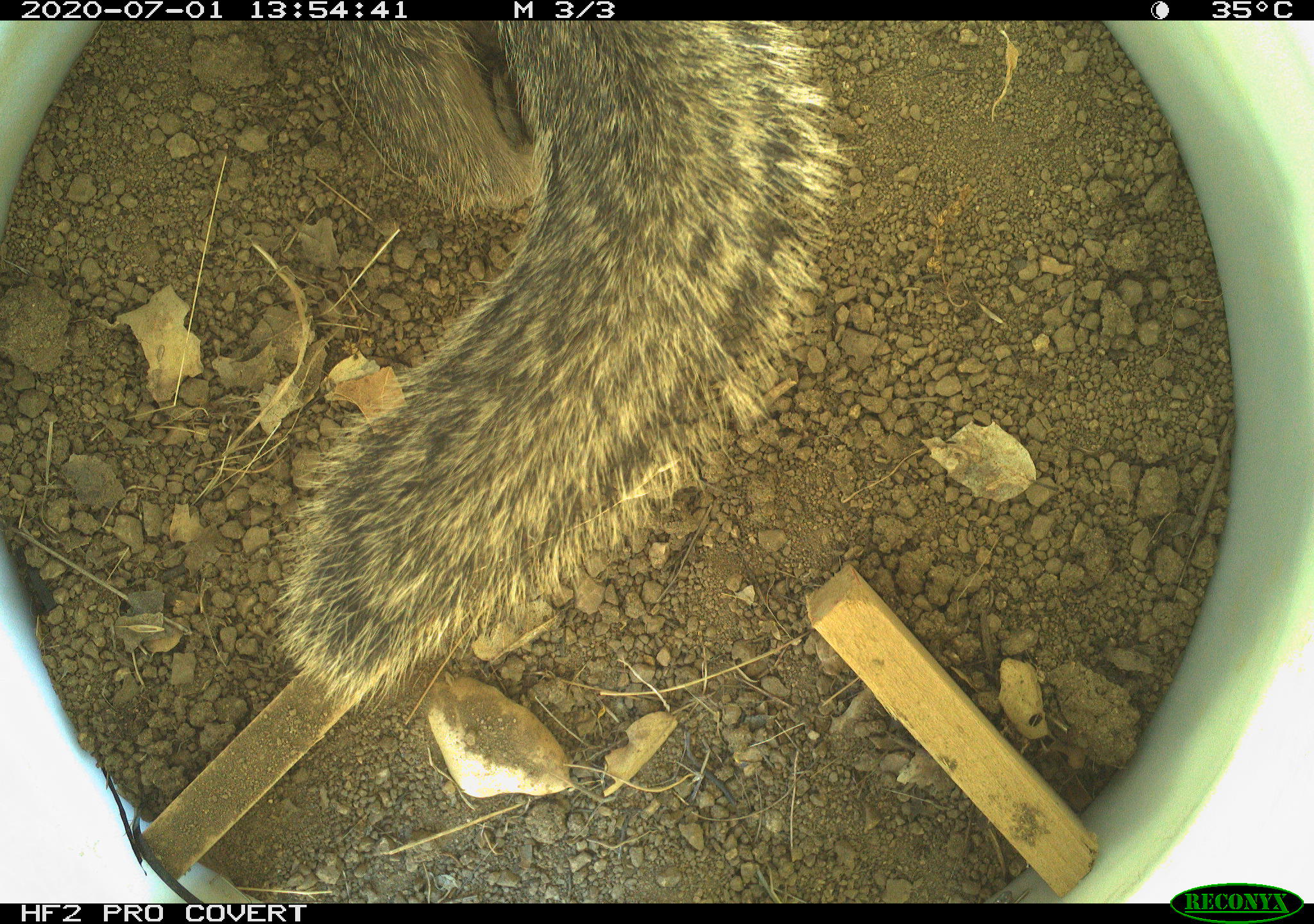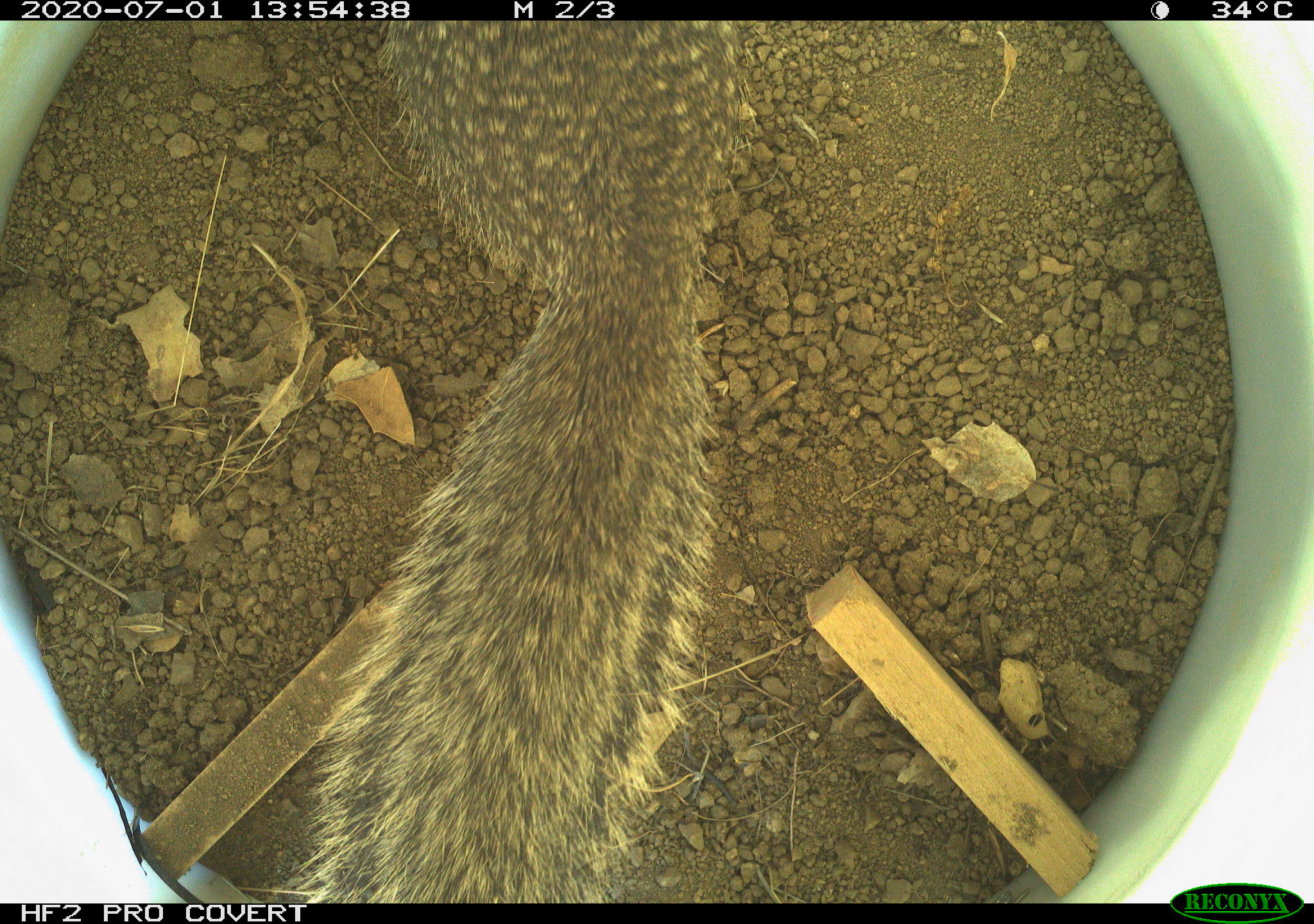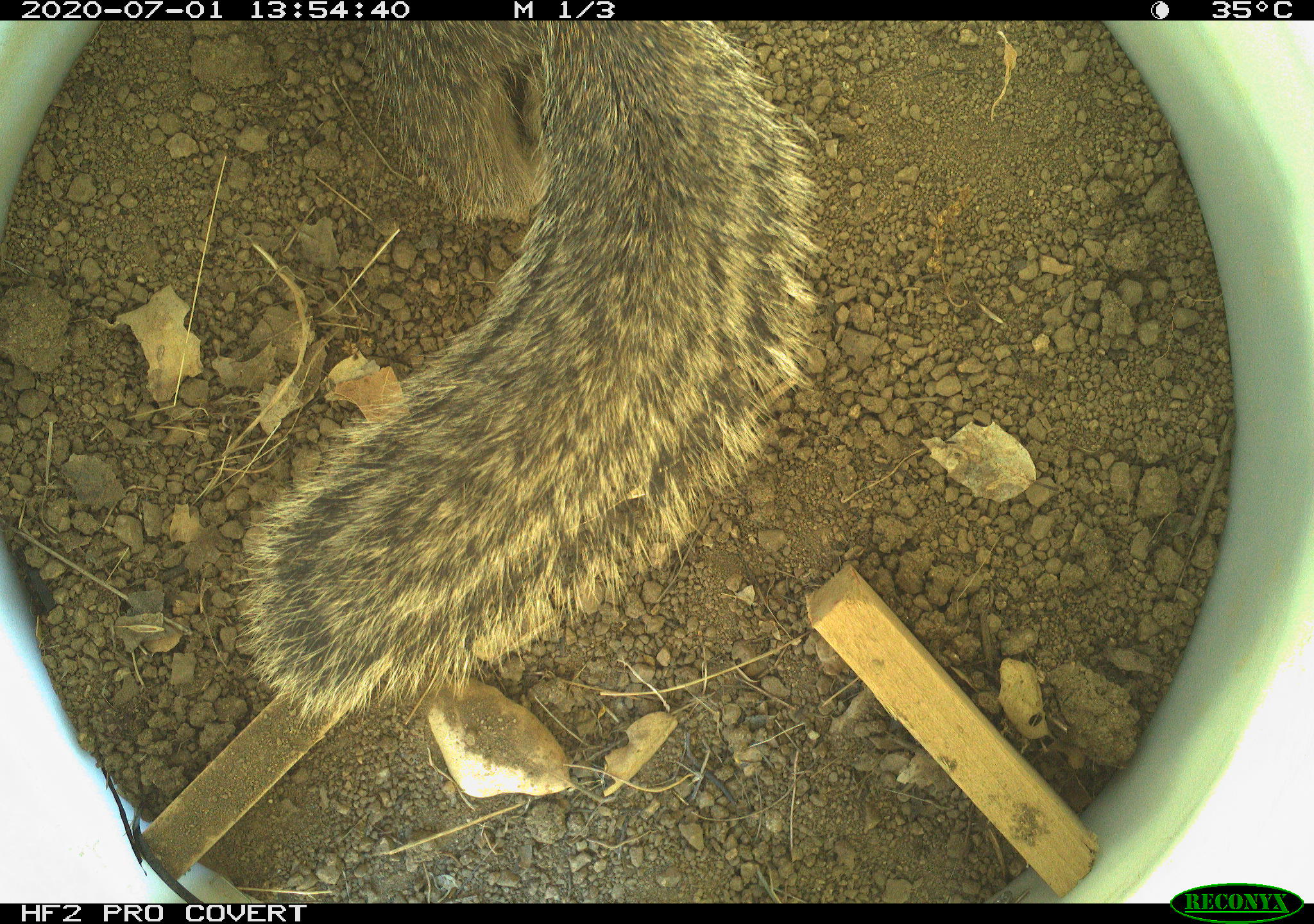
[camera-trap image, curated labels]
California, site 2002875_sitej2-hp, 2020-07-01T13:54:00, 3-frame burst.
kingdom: Animalia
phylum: Chordata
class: Mammalia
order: Rodentia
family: Sciuridae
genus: Otospermophilus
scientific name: Otospermophilus beecheyi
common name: california ground squirrel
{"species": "california ground squirrel (Otospermophilus beecheyi)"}